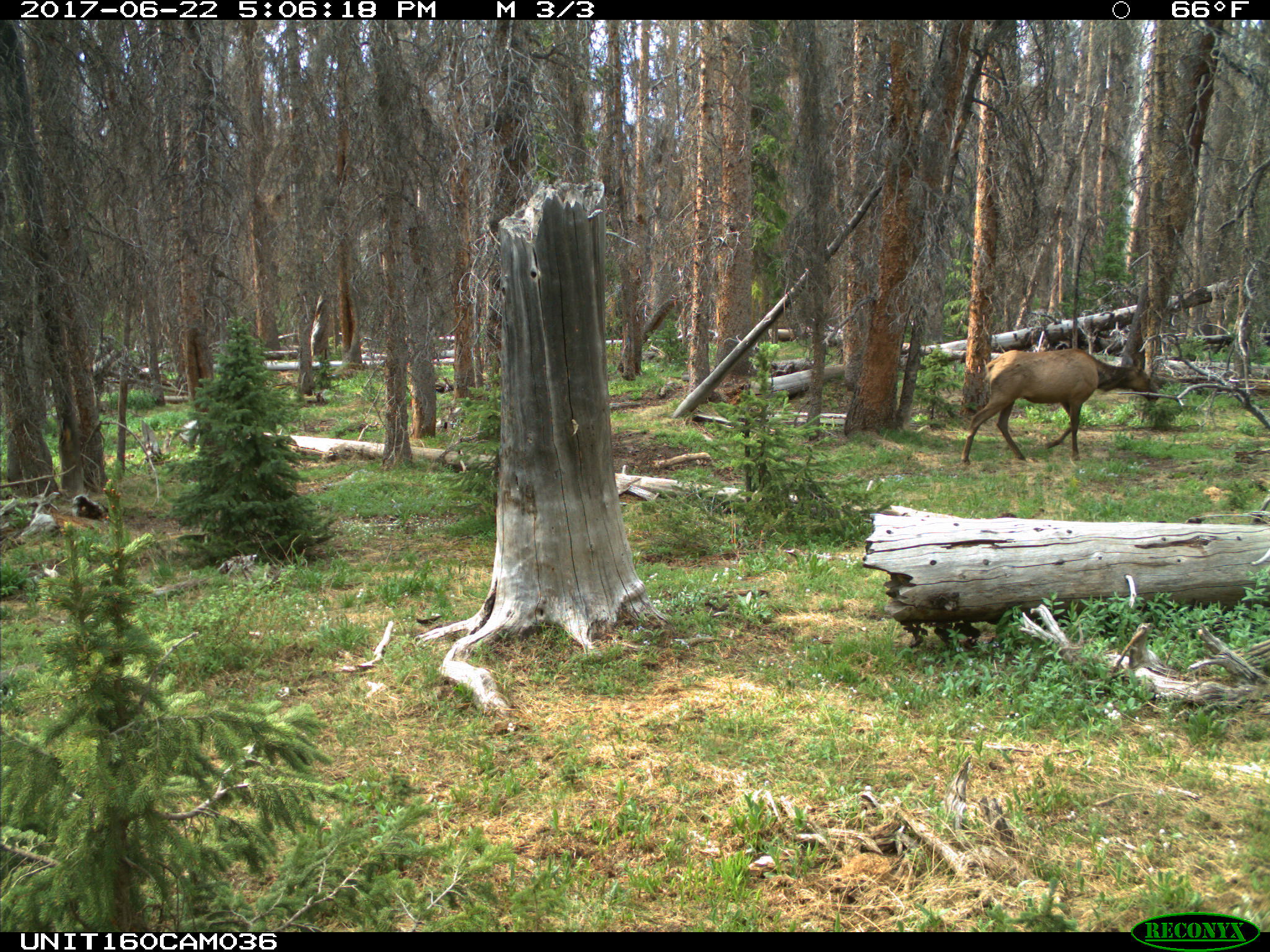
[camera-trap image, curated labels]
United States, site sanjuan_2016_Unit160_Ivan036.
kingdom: Animalia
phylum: Chordata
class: Mammalia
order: Artiodactyla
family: Cervidae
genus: Cervus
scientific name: Cervus elaphus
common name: red deer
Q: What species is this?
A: Cervus elaphus (red deer).